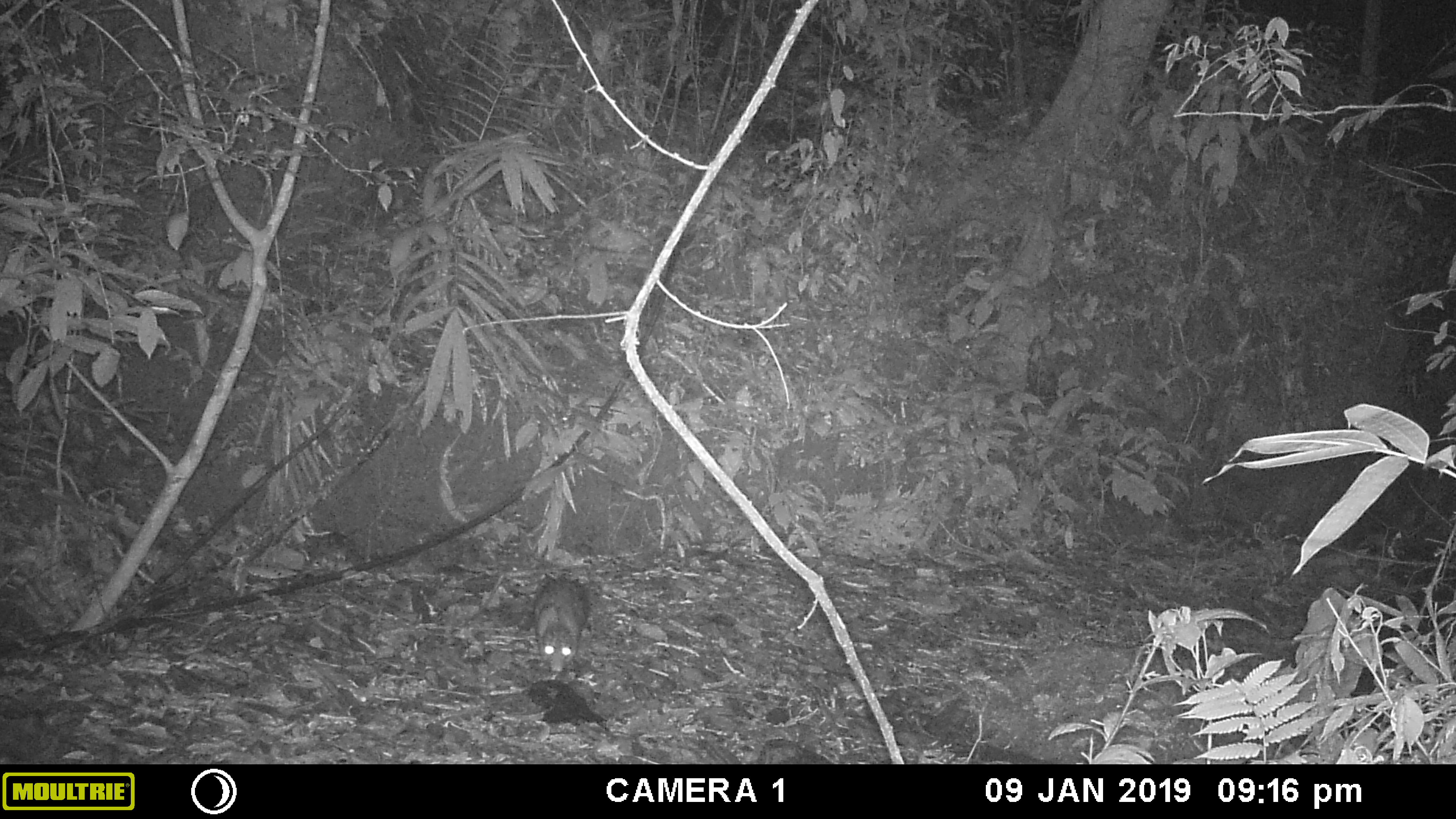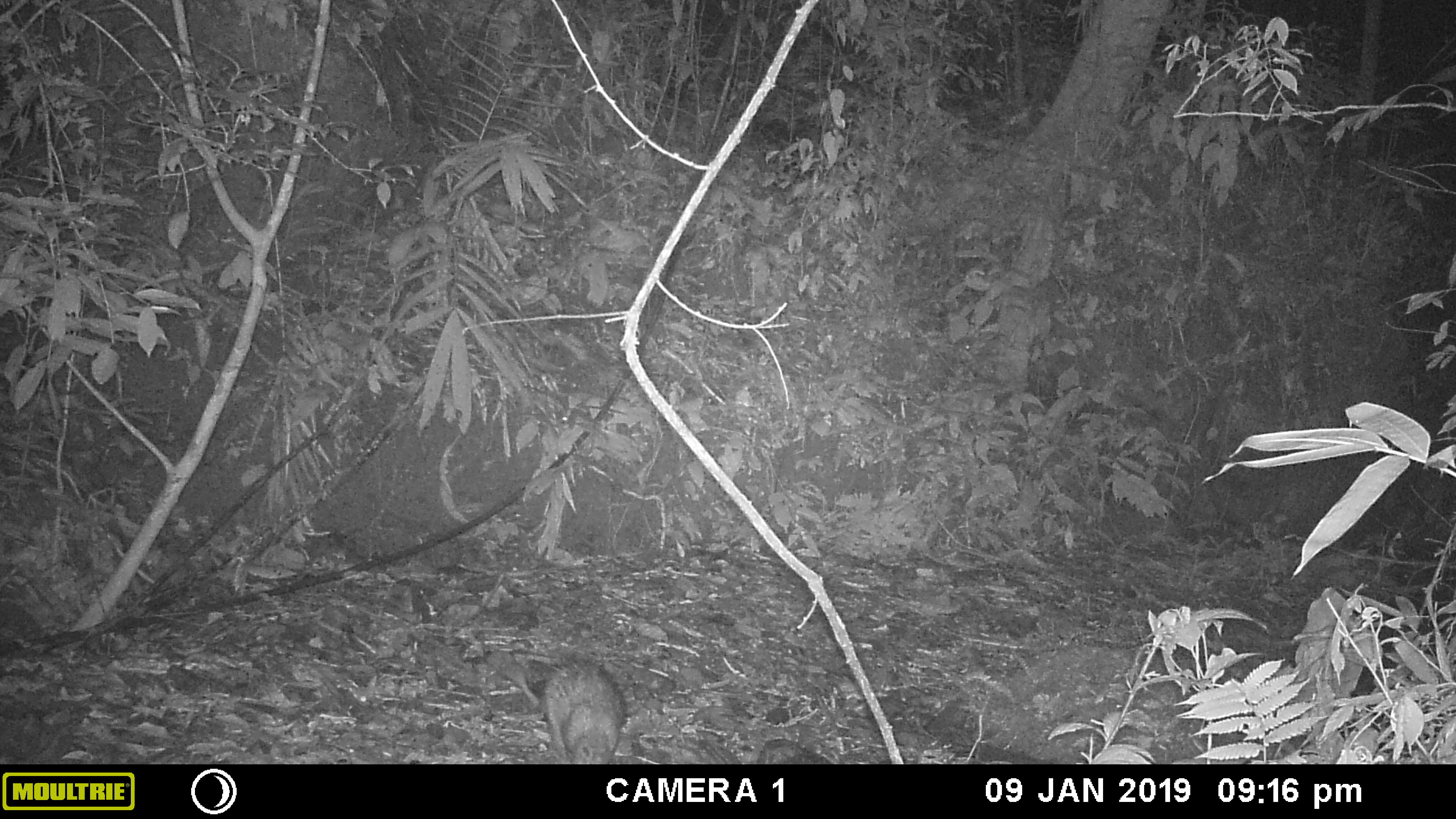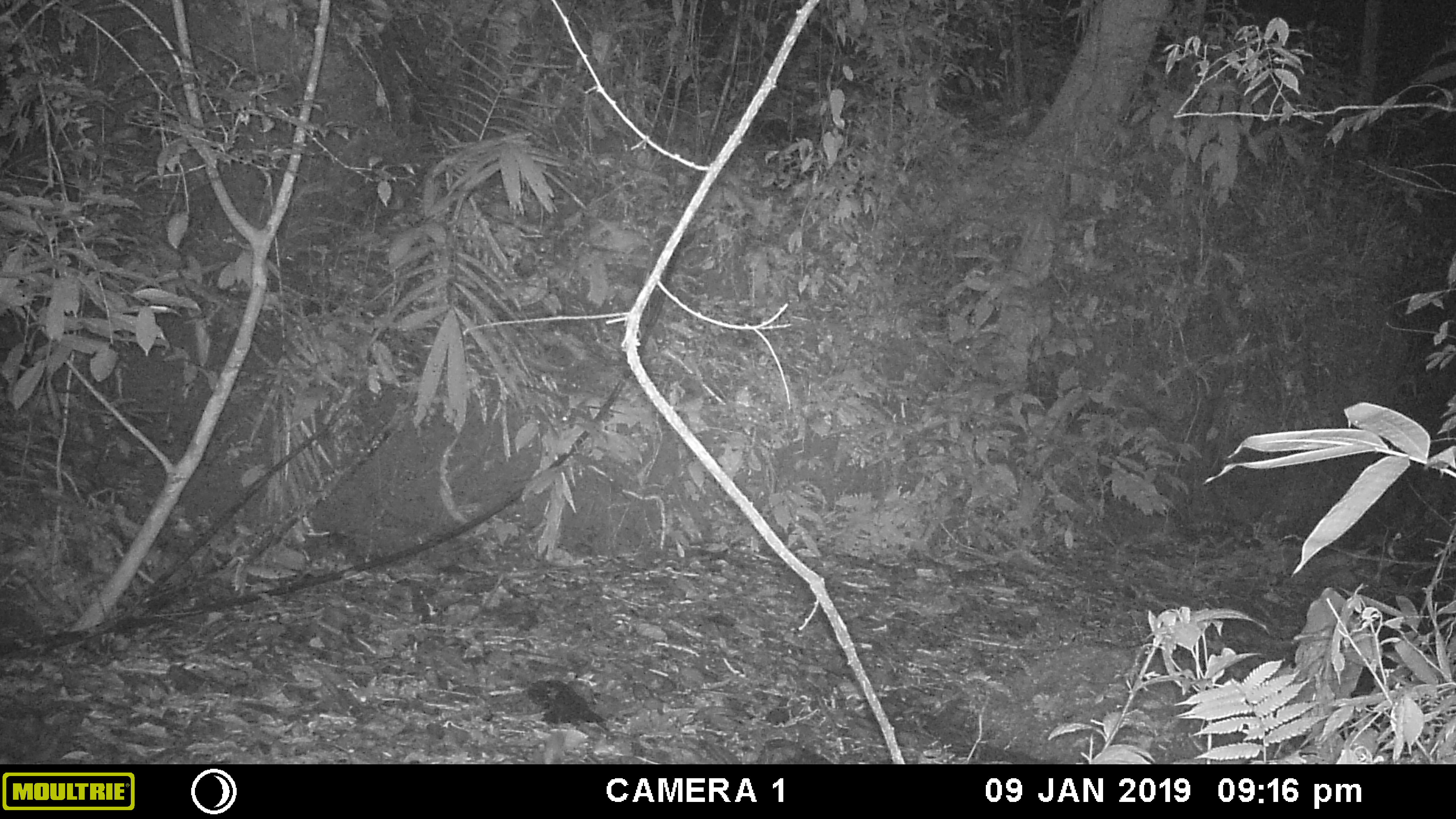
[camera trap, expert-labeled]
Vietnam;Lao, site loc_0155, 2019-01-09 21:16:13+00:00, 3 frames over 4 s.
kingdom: Animalia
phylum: Chordata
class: Mammalia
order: Rodentia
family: Hystricidae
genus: Atherurus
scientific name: Atherurus macrourus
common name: asiatic brush-tailed porcupine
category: asiatic brush tailed porcupine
Asiatic brush tailed porcupine (asiatic brush-tailed porcupine) (Atherurus macrourus). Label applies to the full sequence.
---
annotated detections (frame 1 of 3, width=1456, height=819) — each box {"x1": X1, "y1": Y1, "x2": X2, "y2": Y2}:
asiatic brush tailed porcupine: {"x1": 532, "y1": 573, "x2": 590, "y2": 672}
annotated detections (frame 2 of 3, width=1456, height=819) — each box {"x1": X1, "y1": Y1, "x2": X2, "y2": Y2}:
asiatic brush tailed porcupine: {"x1": 541, "y1": 656, "x2": 626, "y2": 764}